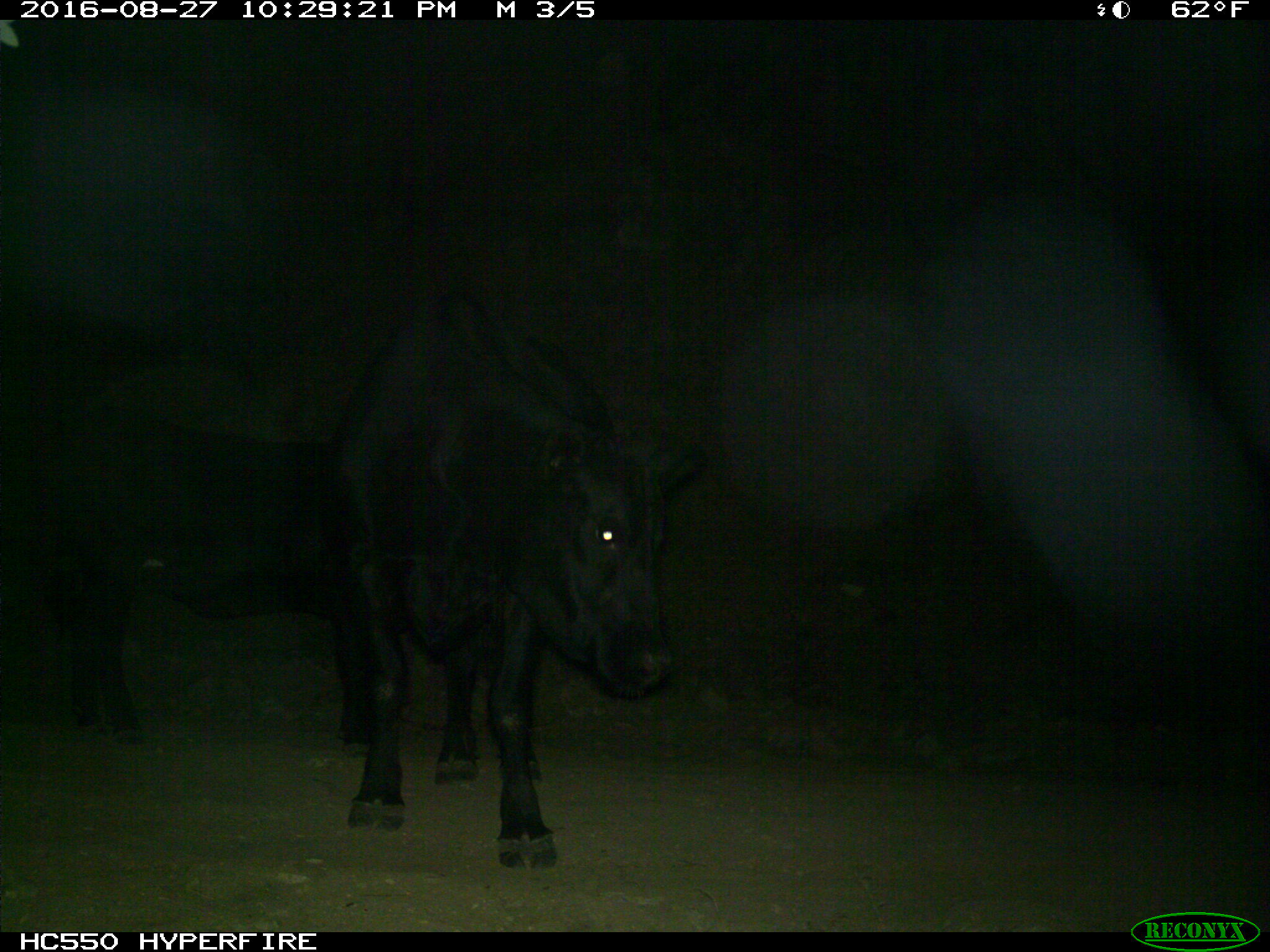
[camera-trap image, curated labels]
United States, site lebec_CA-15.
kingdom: Animalia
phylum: Chordata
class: Mammalia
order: Artiodactyla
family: Bovidae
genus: Bos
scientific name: Bos taurus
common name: domestic cow